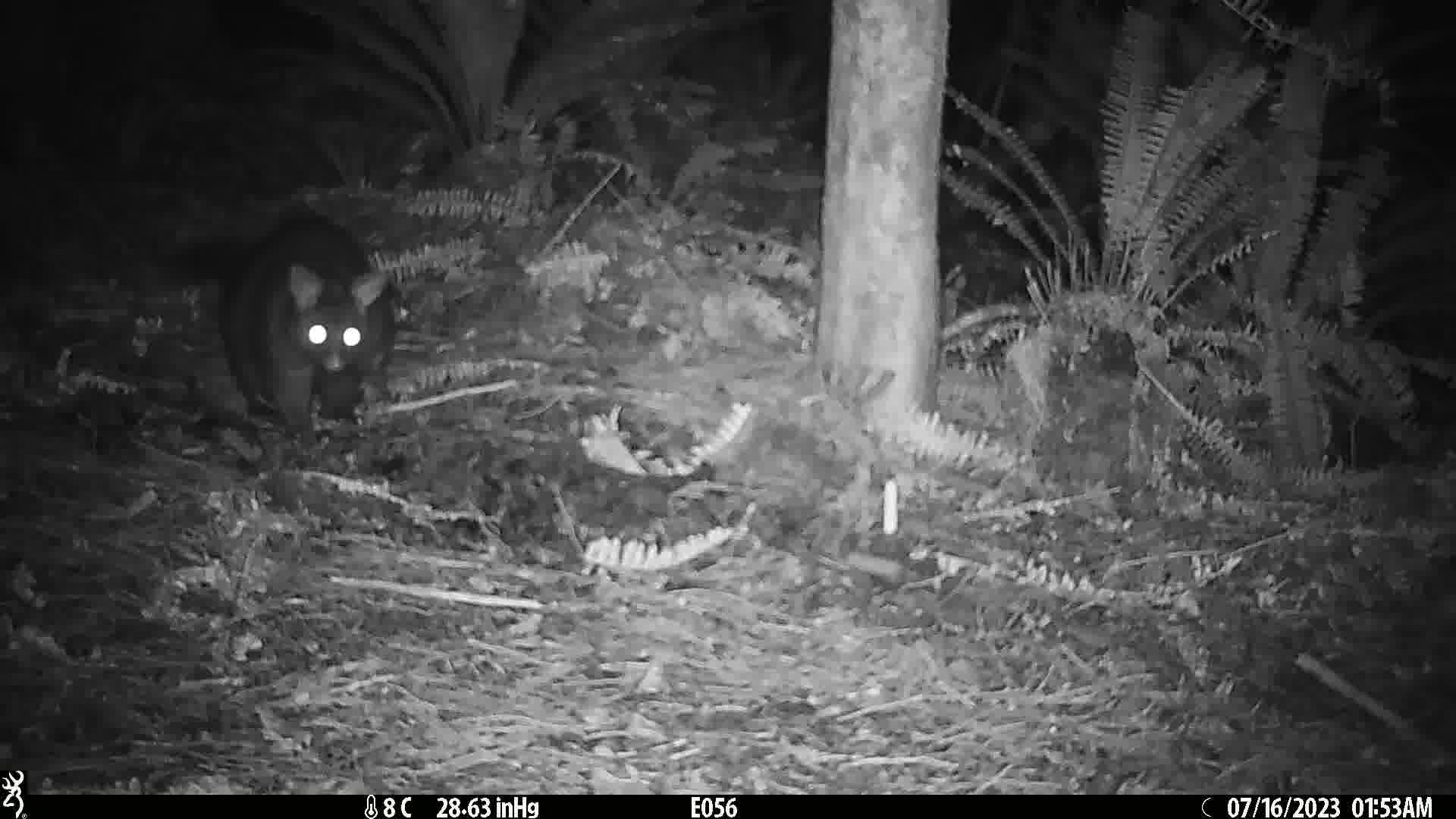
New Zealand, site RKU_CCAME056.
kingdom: Animalia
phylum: Chordata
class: Mammalia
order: Diprotodontia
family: Phalangeridae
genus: Trichosurus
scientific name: Trichosurus vulpecula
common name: common brushtail possum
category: possum